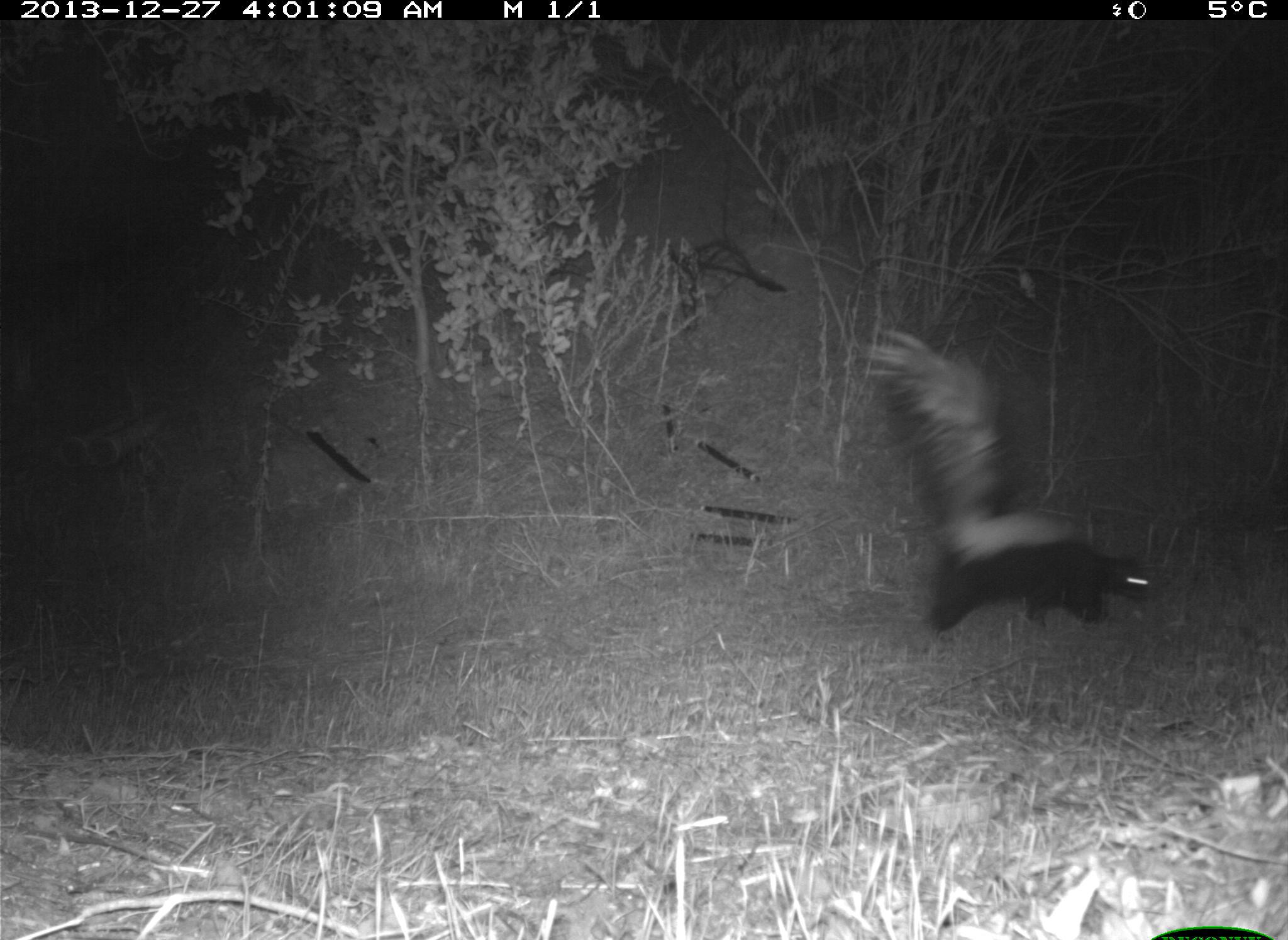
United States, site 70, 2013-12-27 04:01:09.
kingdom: Animalia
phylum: Chordata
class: Mammalia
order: Carnivora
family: Mephitidae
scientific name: Mephitidae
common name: skunk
Skunk (Mephitidae).